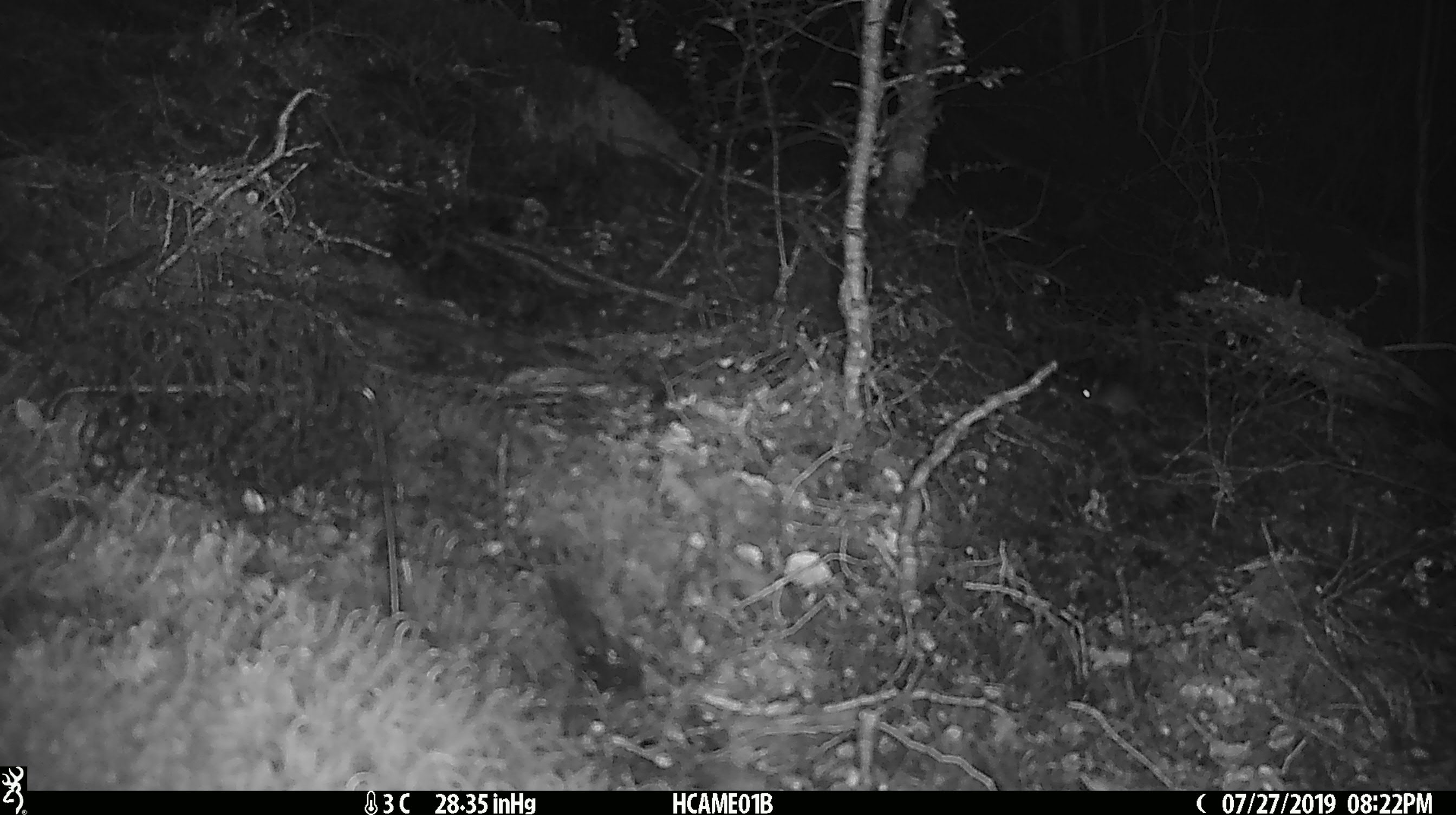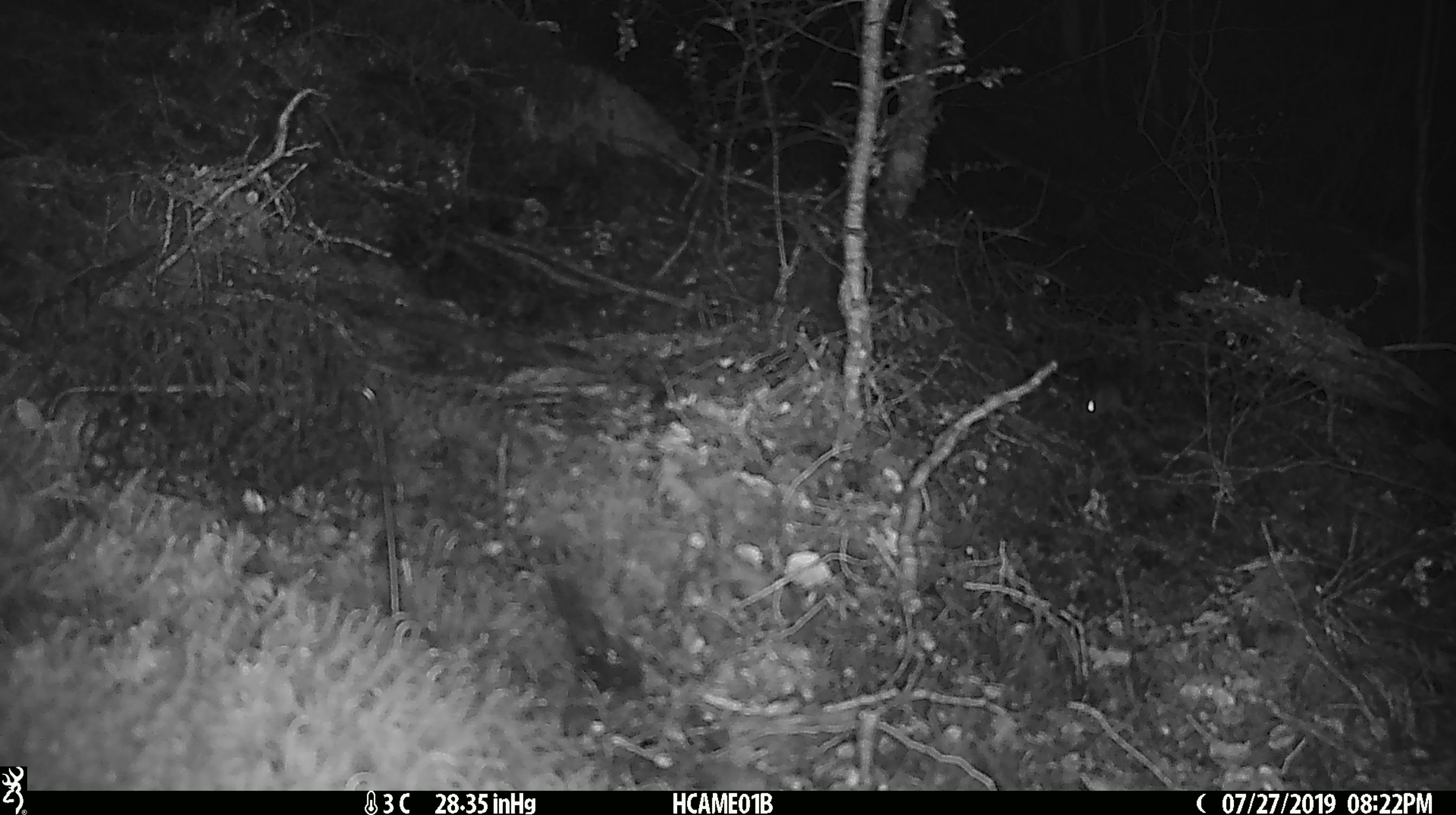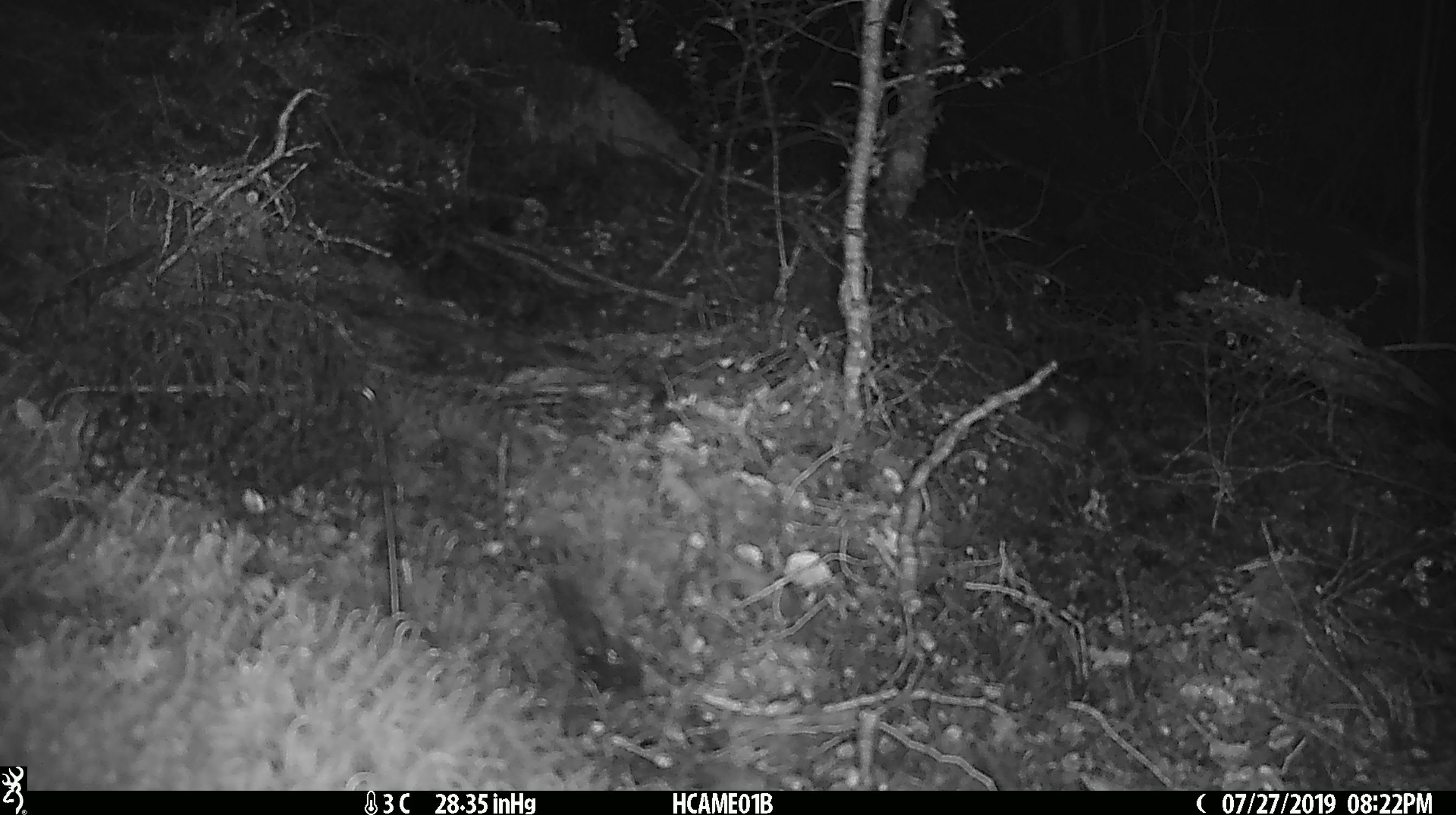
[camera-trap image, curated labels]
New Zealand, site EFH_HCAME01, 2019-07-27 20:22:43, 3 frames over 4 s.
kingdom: Animalia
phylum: Chordata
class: Mammalia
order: Rodentia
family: Muridae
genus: Mus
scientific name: Mus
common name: mouse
Mouse (Mus).